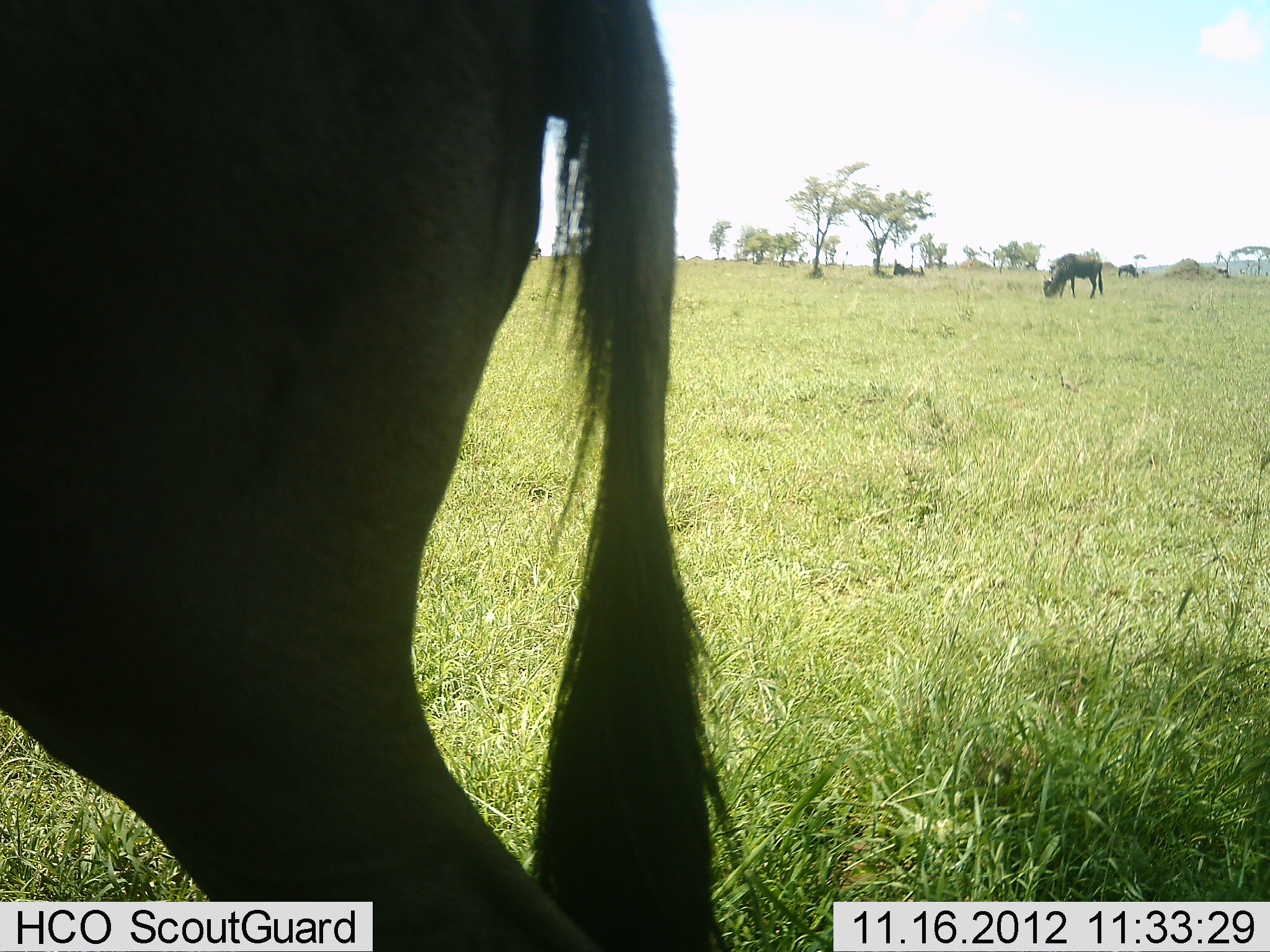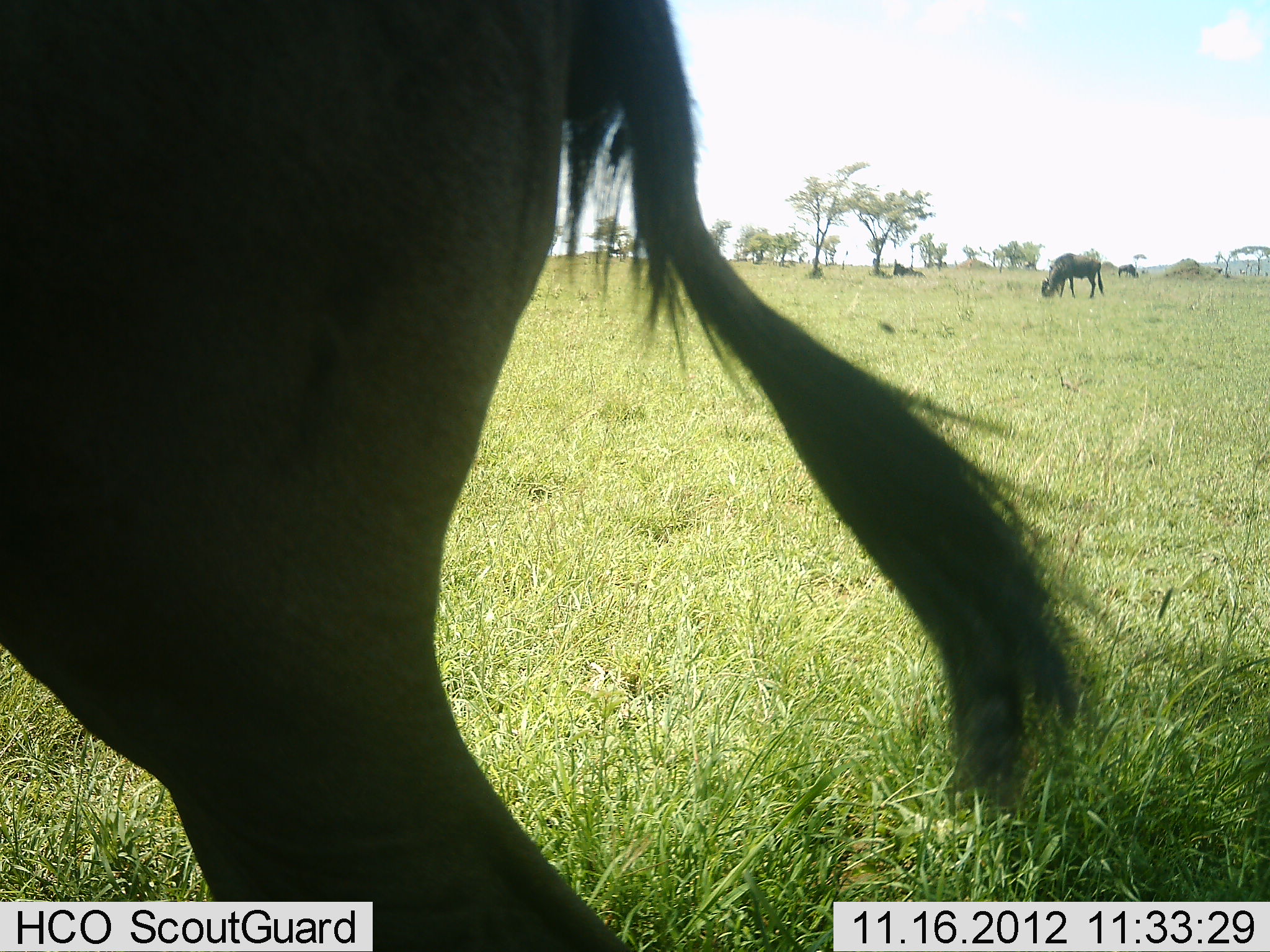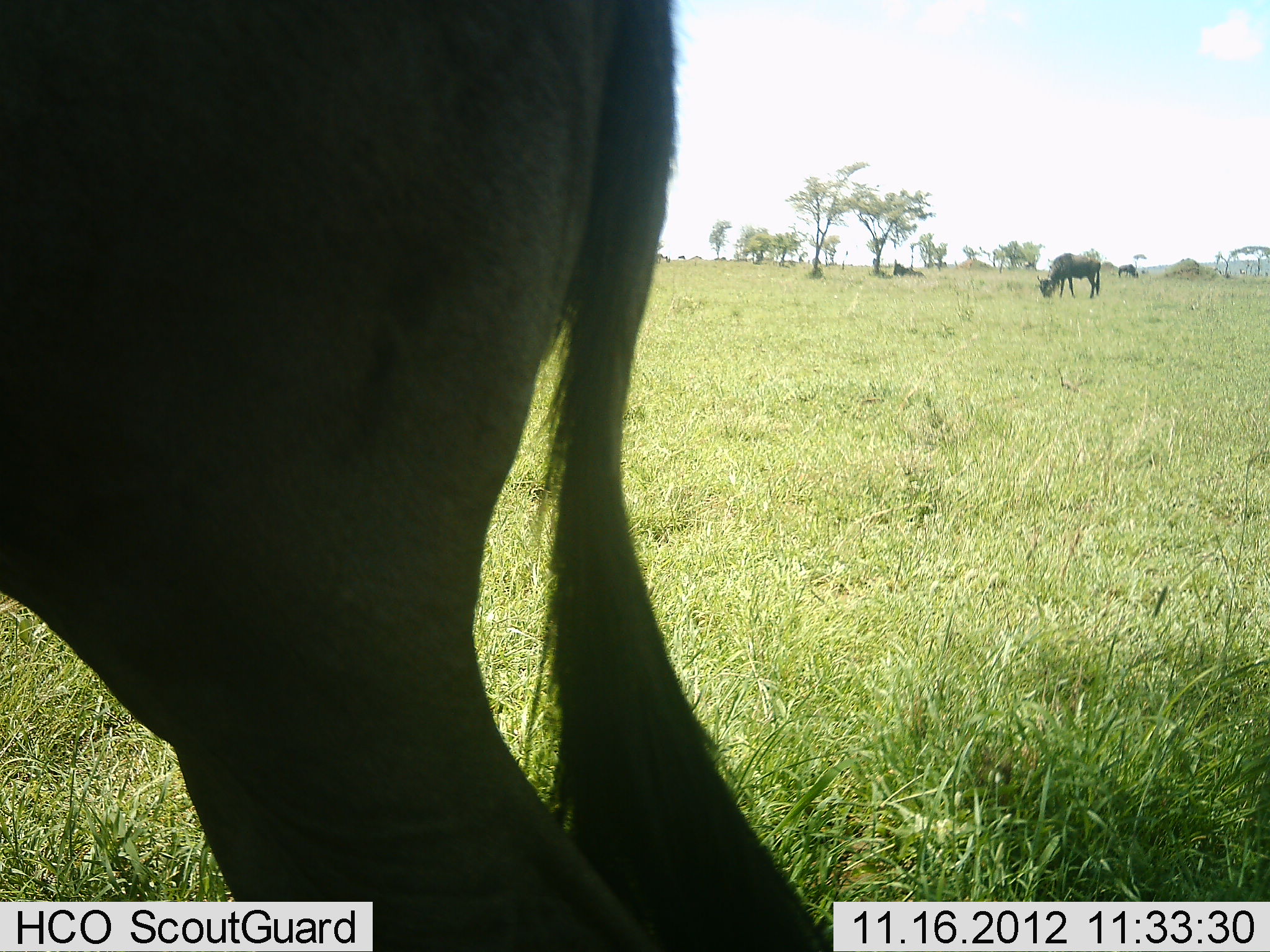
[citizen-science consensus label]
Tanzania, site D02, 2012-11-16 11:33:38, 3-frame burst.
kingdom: Animalia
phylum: Chordata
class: Mammalia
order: Artiodactyla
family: Bovidae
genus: Connochaetes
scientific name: Connochaetes taurinus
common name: blue wildebeest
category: wildebeest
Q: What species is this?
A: Wildebeest (blue wildebeest) (Connochaetes taurinus).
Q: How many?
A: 4.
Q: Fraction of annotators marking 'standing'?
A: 80%.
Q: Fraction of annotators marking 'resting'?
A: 30%.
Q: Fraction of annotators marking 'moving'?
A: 0%.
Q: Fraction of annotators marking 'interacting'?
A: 0%.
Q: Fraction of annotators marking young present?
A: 0%.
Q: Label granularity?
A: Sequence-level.